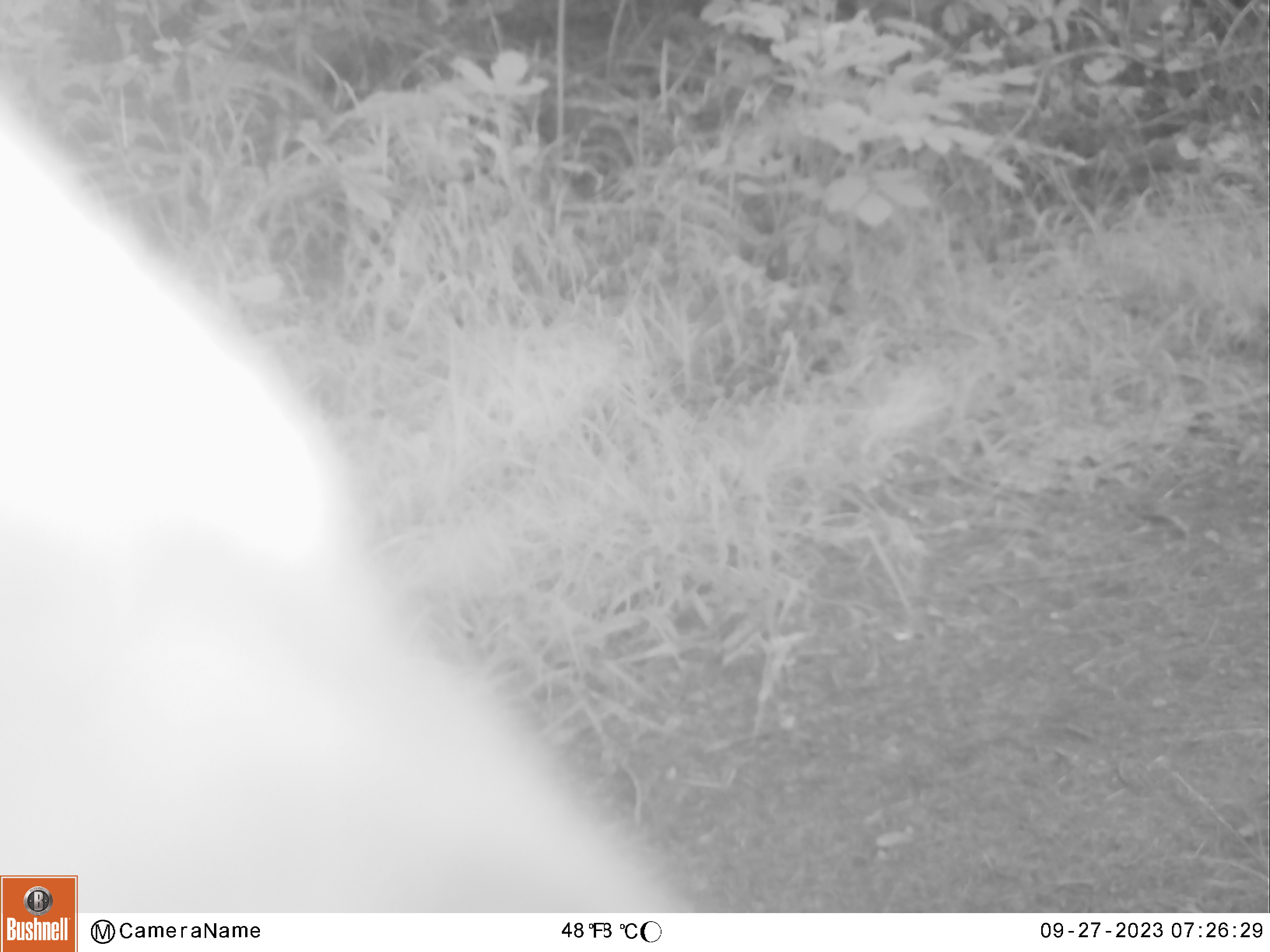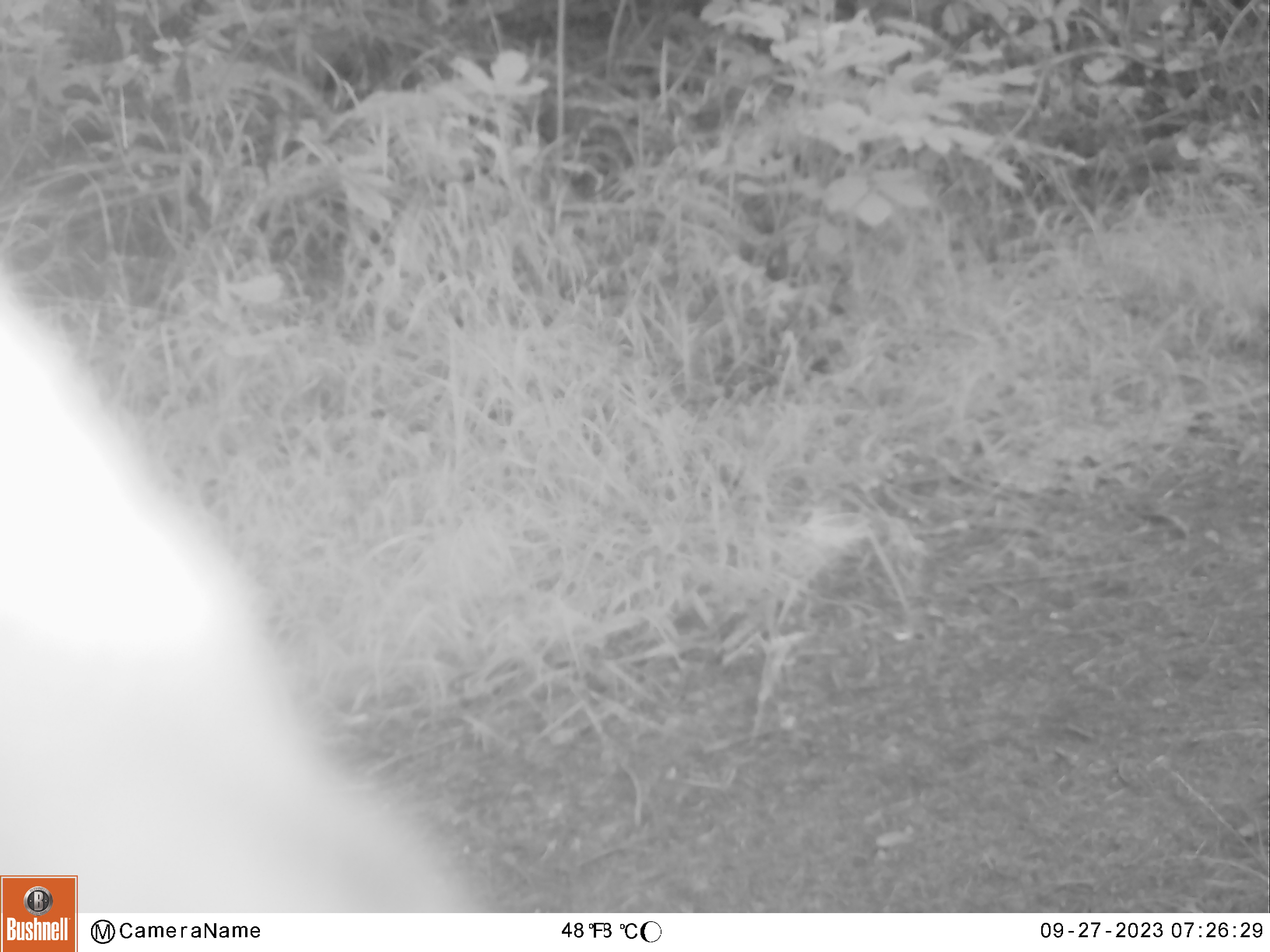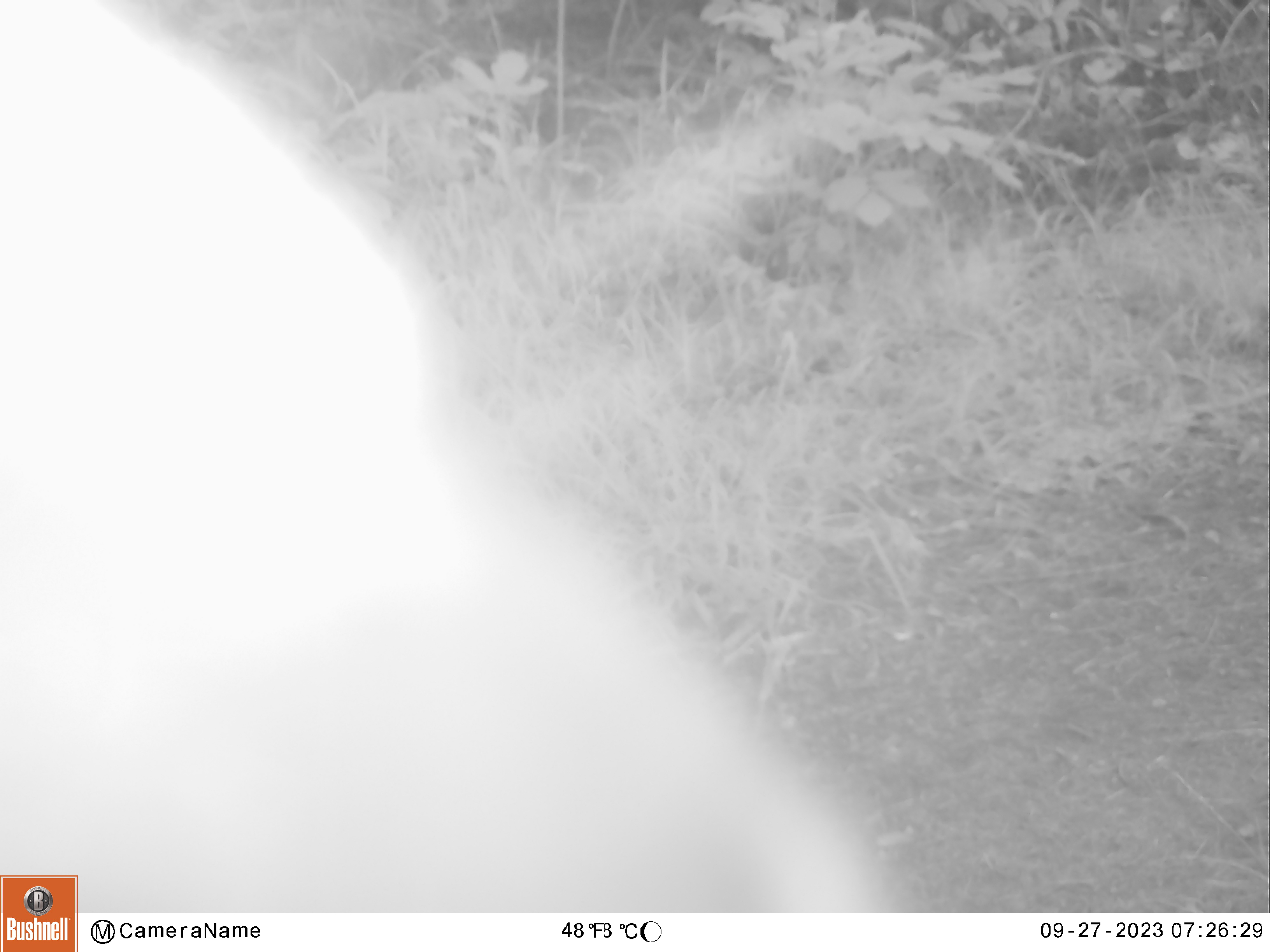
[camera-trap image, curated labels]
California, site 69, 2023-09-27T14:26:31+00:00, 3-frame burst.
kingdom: Animalia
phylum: Chordata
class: Mammalia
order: Artiodactyla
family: Cervidae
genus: Odocoileus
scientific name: Odocoileus hemionus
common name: mule deer